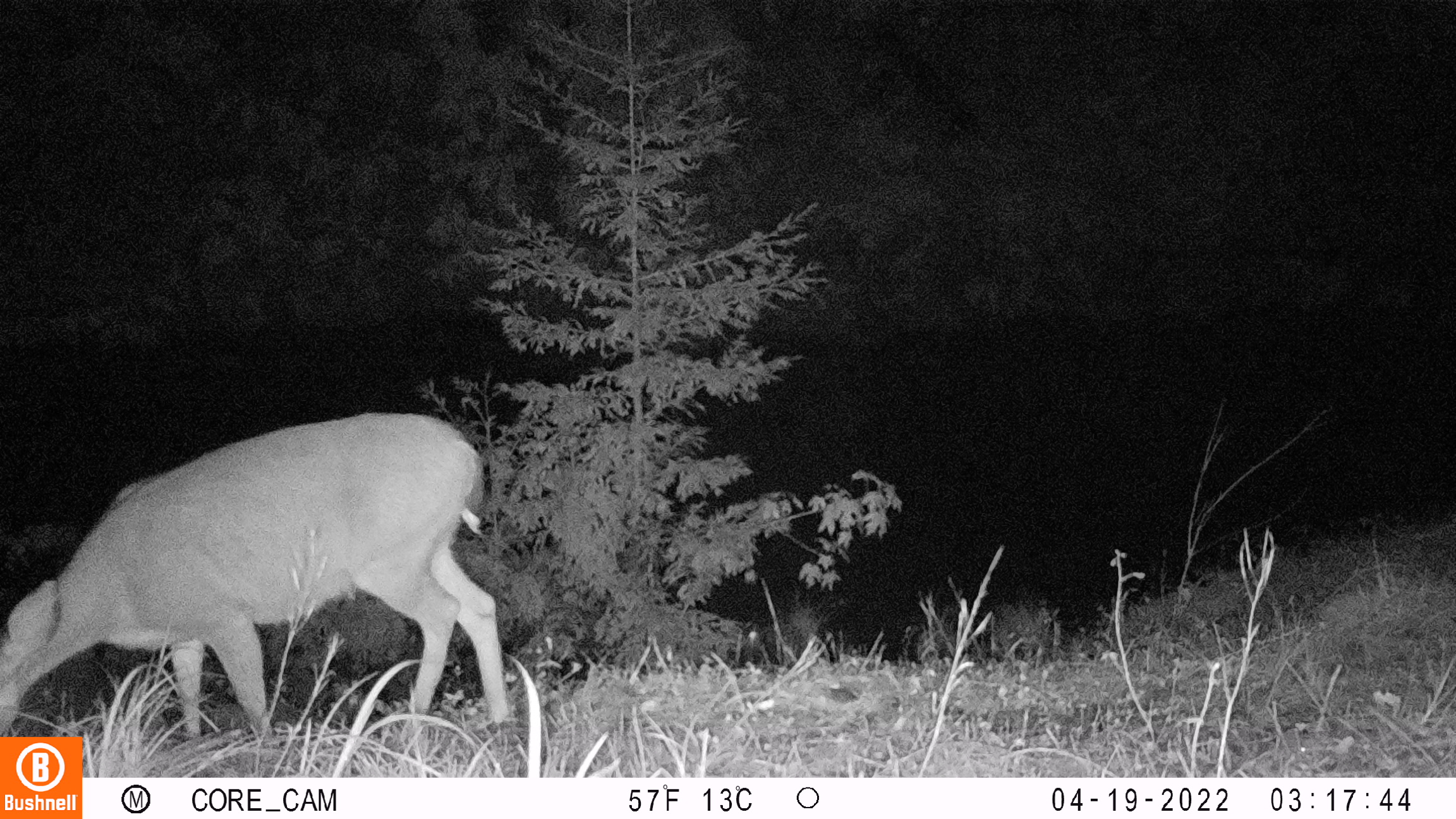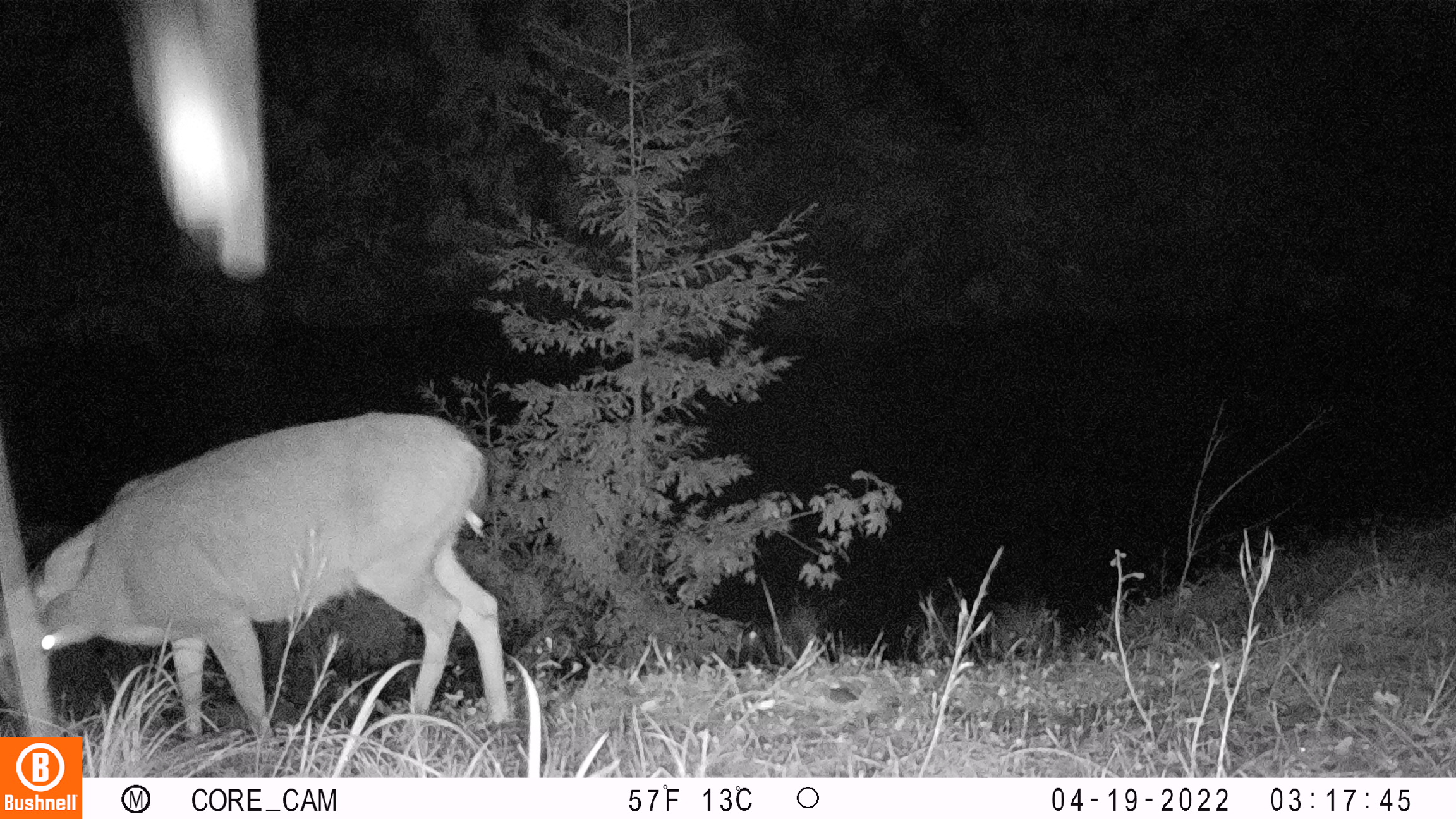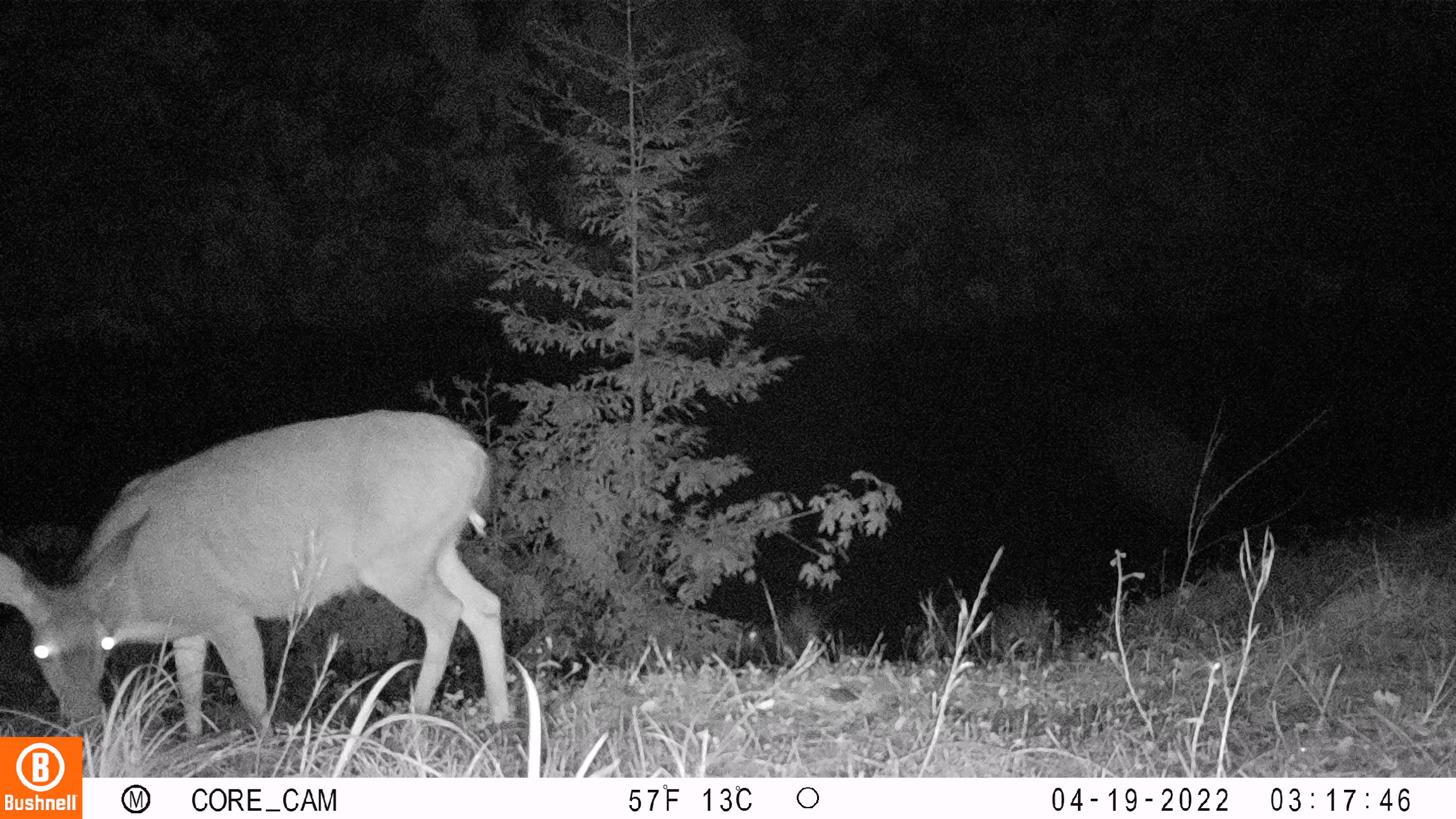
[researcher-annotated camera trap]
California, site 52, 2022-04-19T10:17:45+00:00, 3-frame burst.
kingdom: Animalia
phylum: Chordata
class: Mammalia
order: Artiodactyla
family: Cervidae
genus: Odocoileus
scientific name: Odocoileus hemionus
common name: mule deer